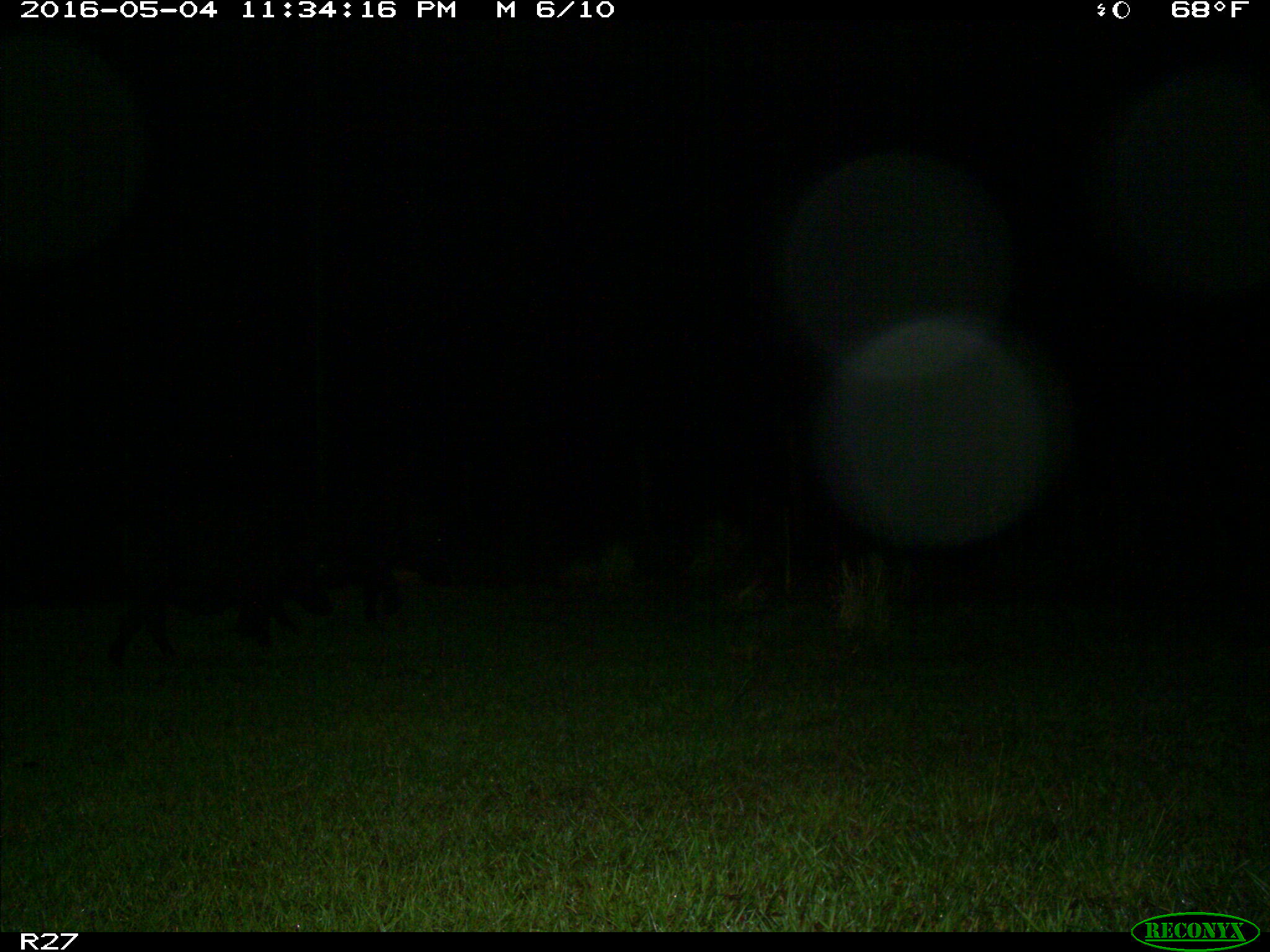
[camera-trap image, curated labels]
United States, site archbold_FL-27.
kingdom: Animalia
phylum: Chordata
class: Mammalia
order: Artiodactyla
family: Suidae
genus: Sus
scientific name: Sus scrofa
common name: wild boar